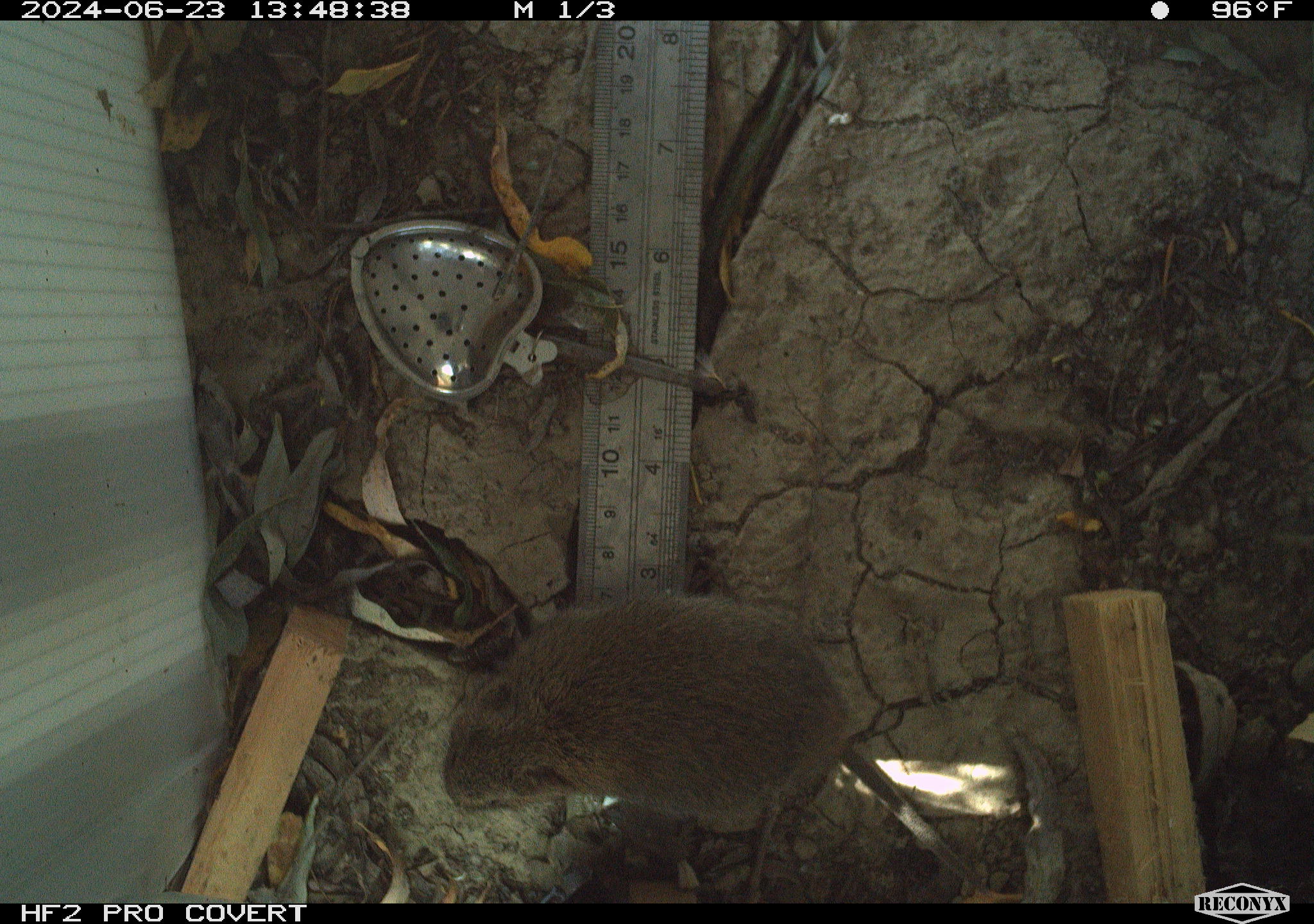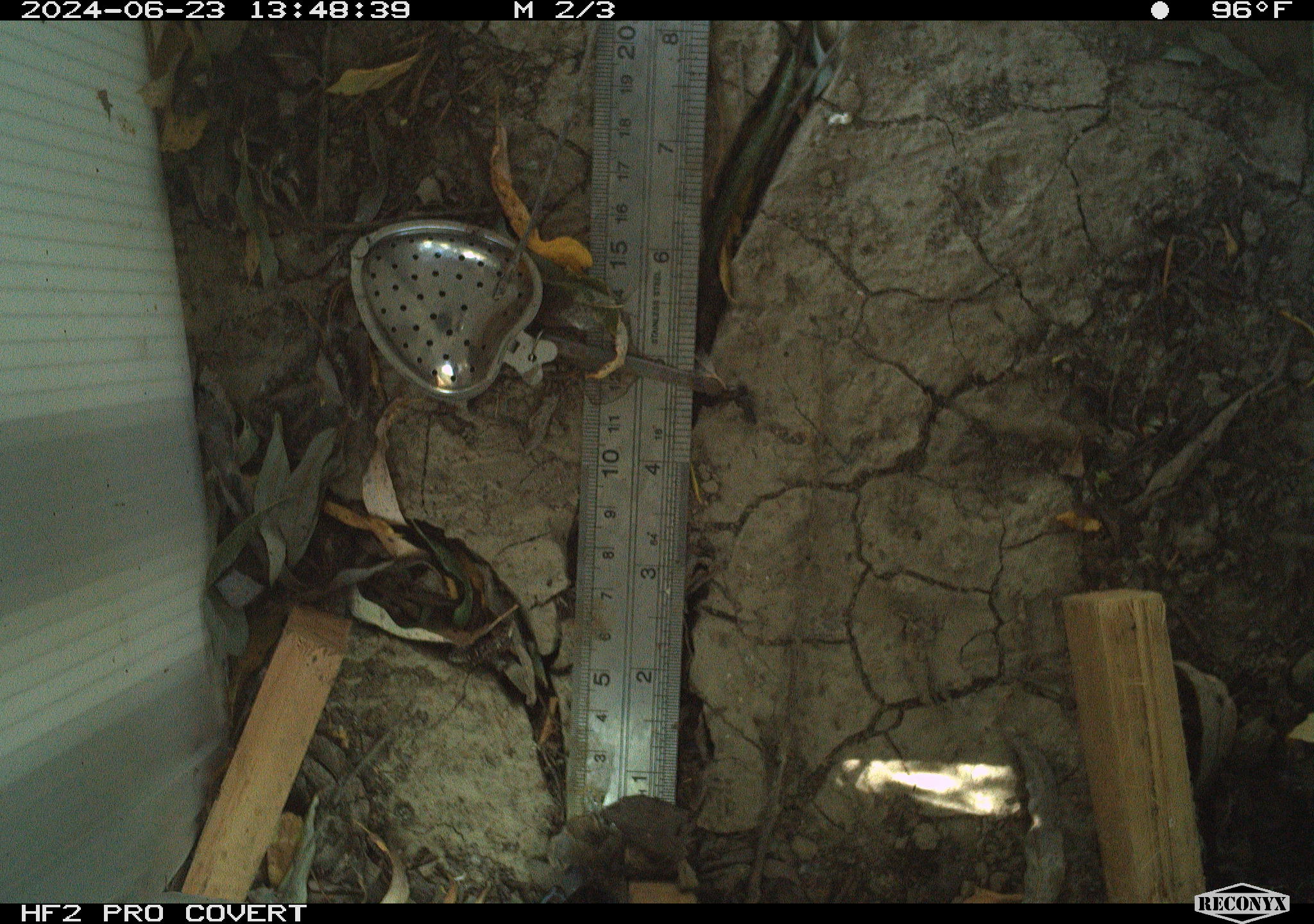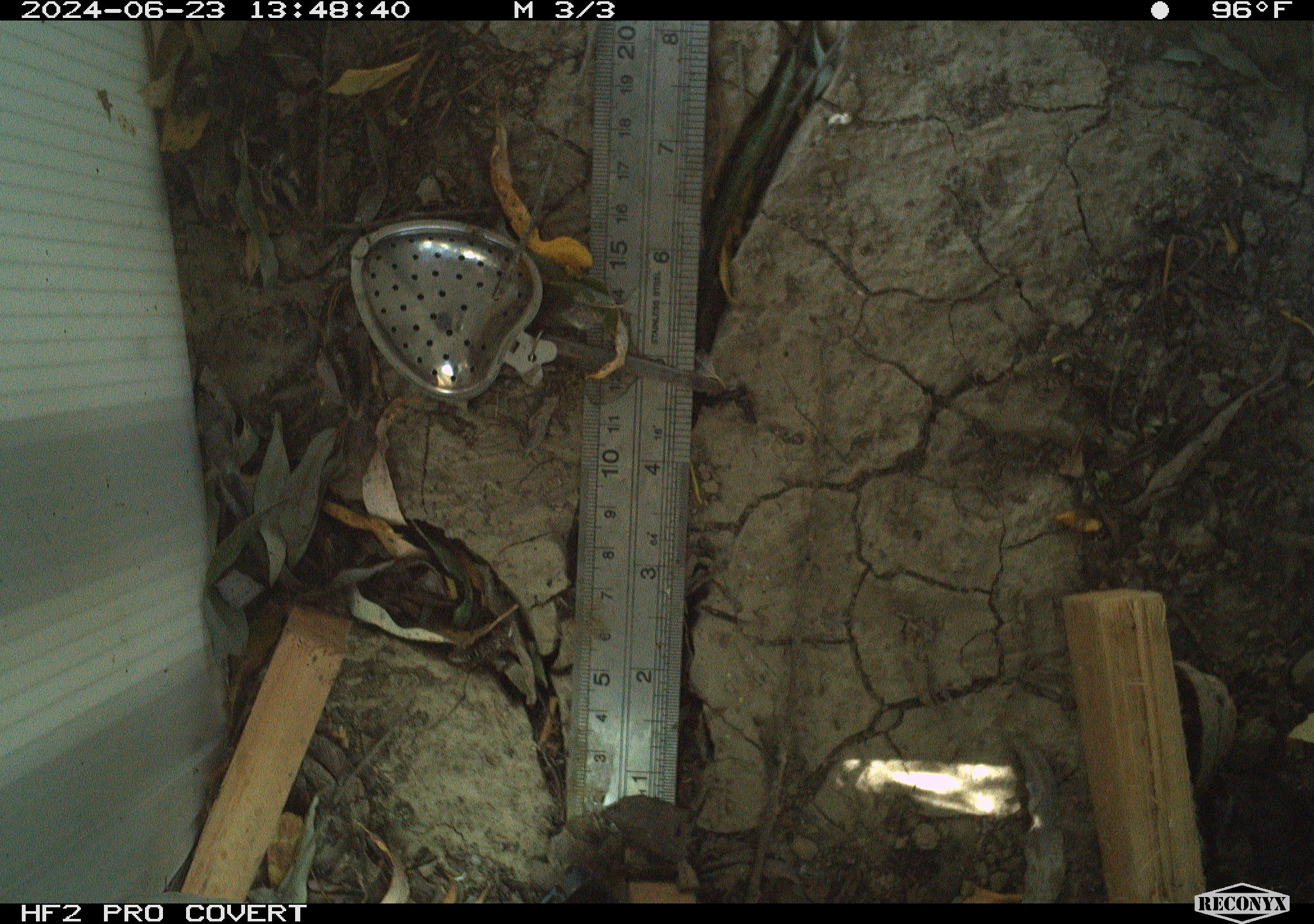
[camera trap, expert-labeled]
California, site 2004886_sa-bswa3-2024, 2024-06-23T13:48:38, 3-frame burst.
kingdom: Animalia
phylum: Chordata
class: Mammalia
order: Rodentia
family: Cricetidae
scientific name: Arvicolinae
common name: voles, lemmings, and muskrats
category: arvicolinae subfamily